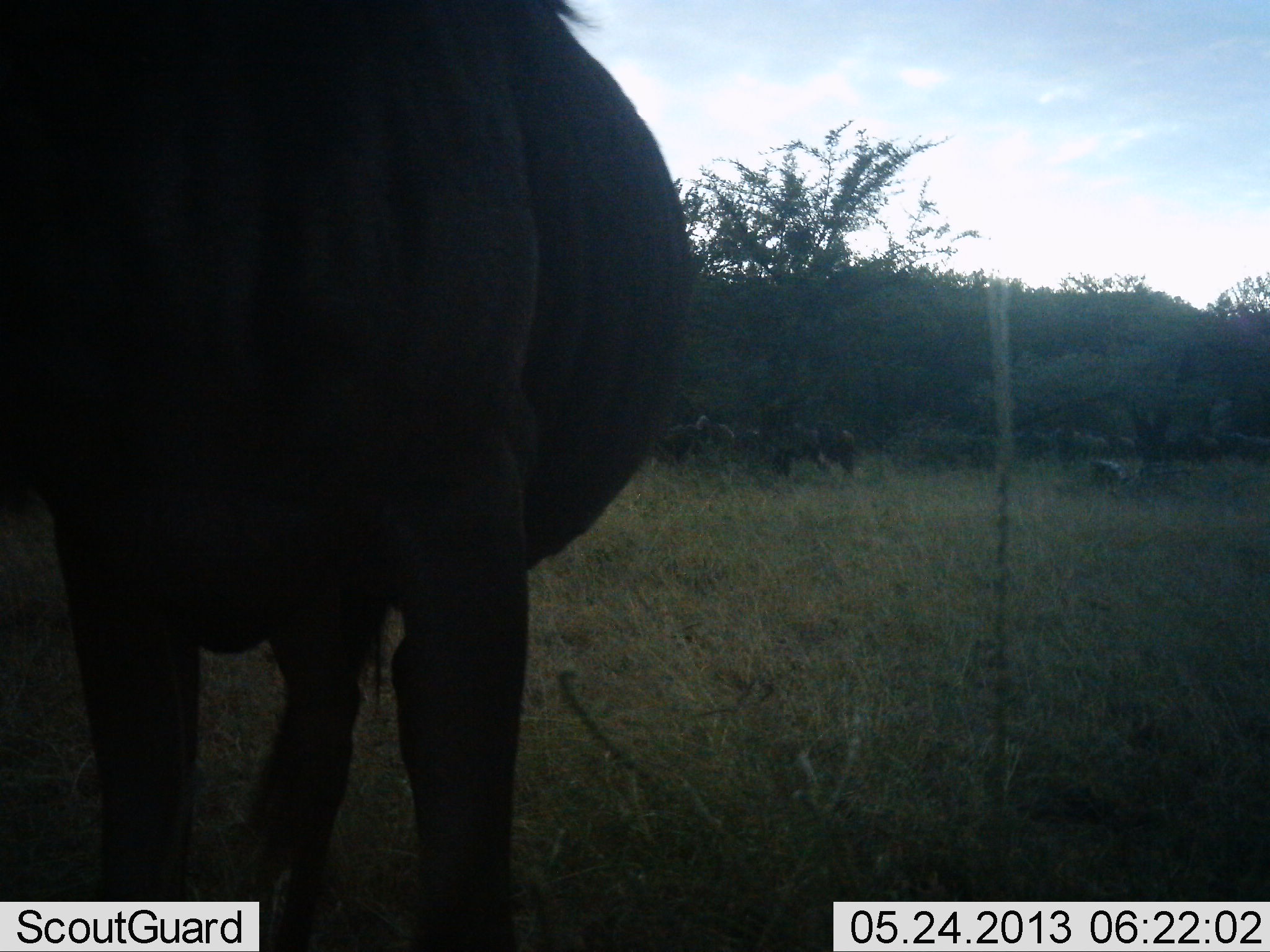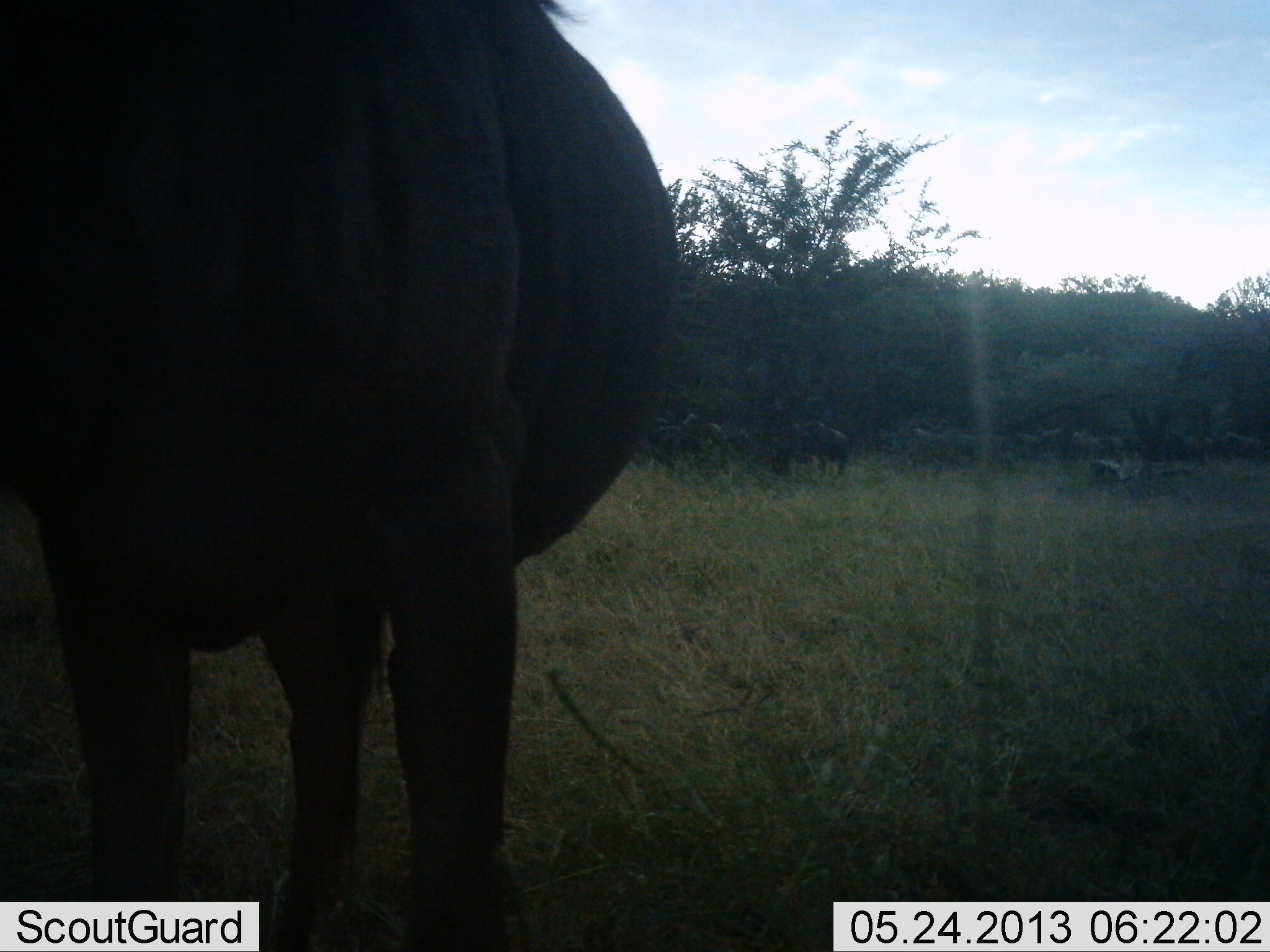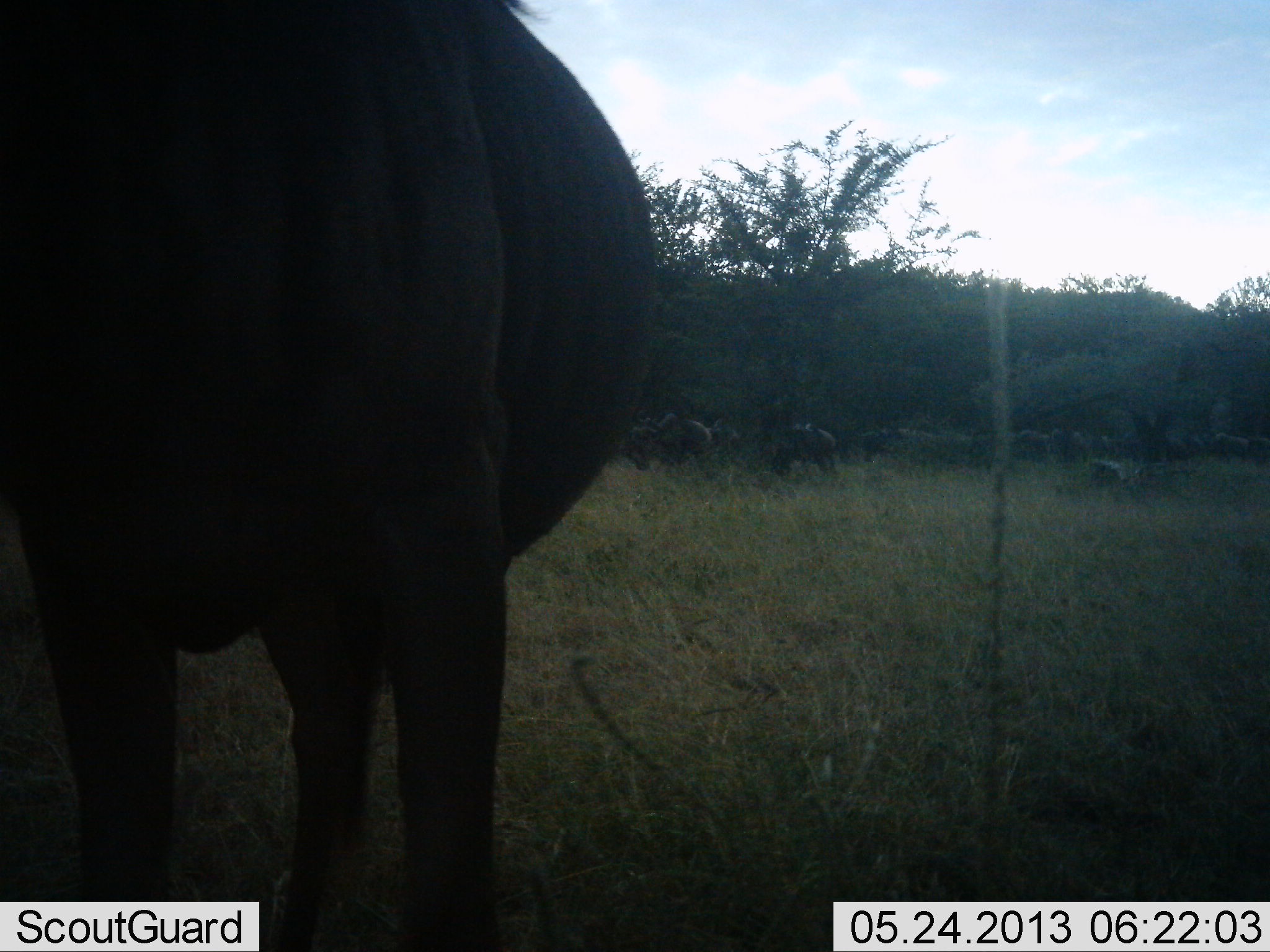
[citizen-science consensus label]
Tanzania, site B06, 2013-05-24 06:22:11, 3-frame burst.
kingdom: Animalia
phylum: Chordata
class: Mammalia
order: Artiodactyla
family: Bovidae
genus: Connochaetes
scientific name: Connochaetes taurinus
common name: blue wildebeest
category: wildebeest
Wildebeest (blue wildebeest) (Connochaetes taurinus), count 11-50. Behavior (volunteer vote fractions): standing 71%, resting 0%, moving 57%, interacting 0%. Young present (vote fraction): 0%. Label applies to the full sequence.